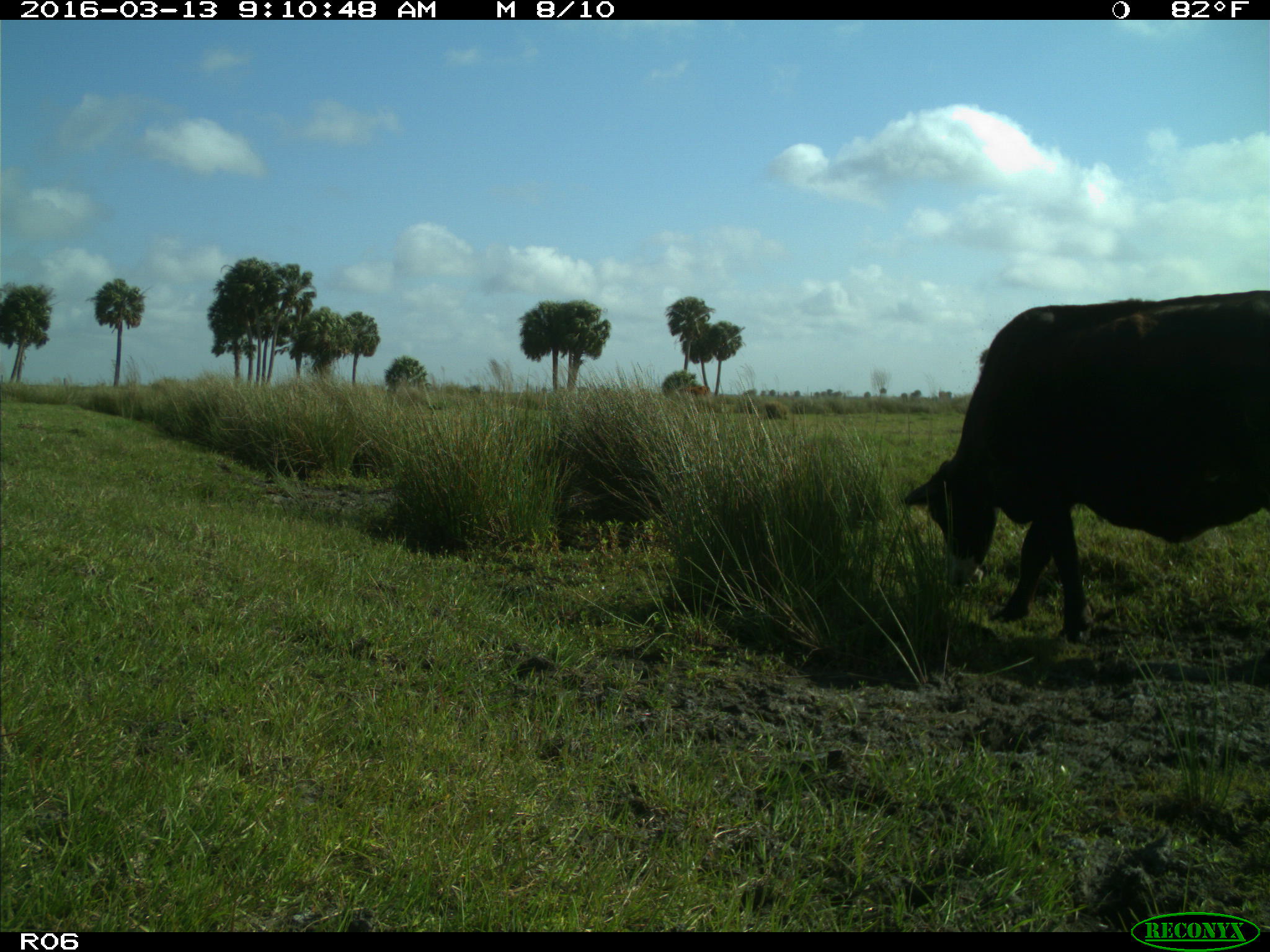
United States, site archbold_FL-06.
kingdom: Animalia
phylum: Chordata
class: Mammalia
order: Artiodactyla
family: Bovidae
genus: Bos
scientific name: Bos taurus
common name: domestic cow